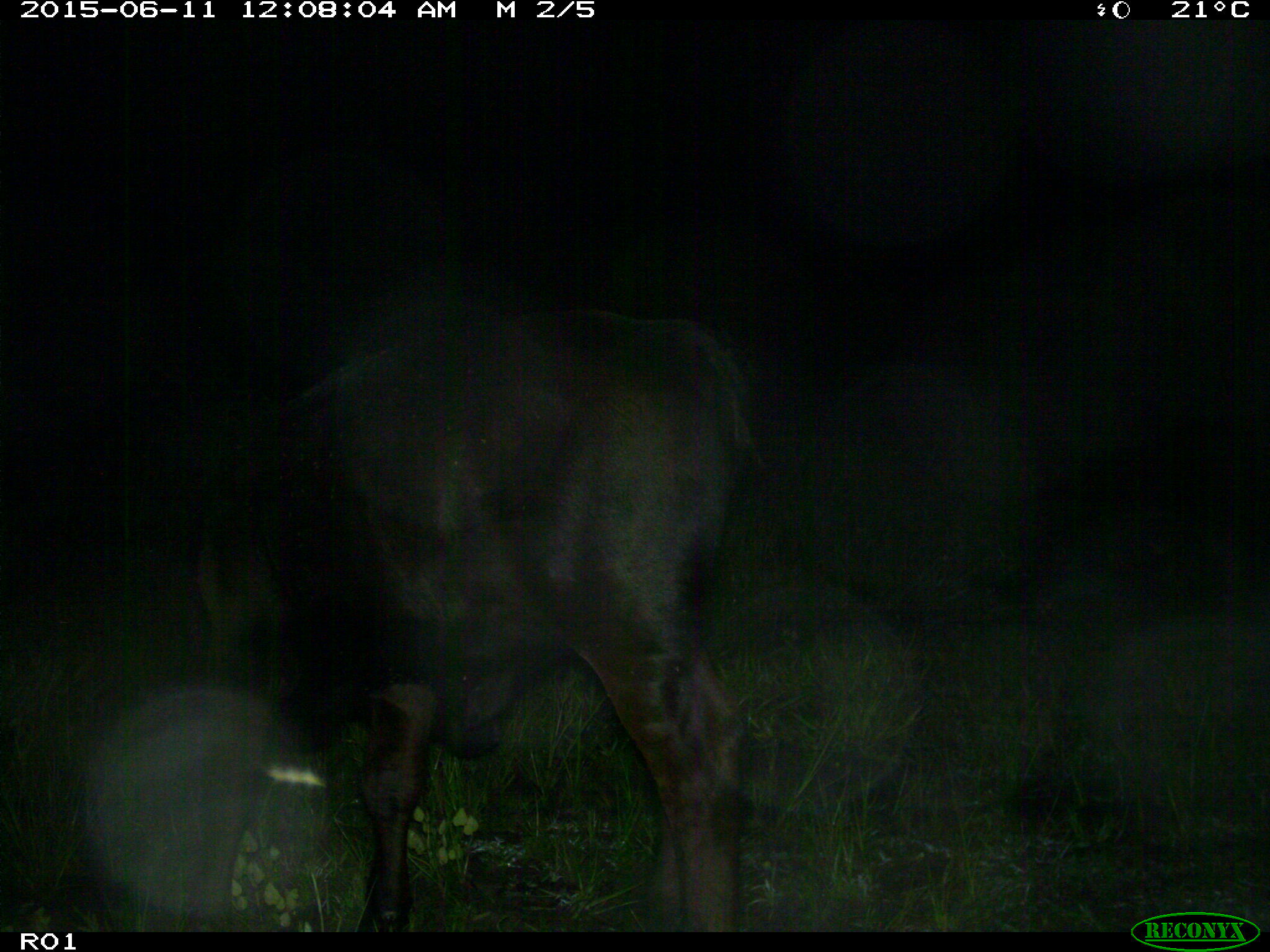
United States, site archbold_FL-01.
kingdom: Animalia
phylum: Chordata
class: Mammalia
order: Artiodactyla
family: Bovidae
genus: Bos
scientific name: Bos taurus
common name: domestic cow